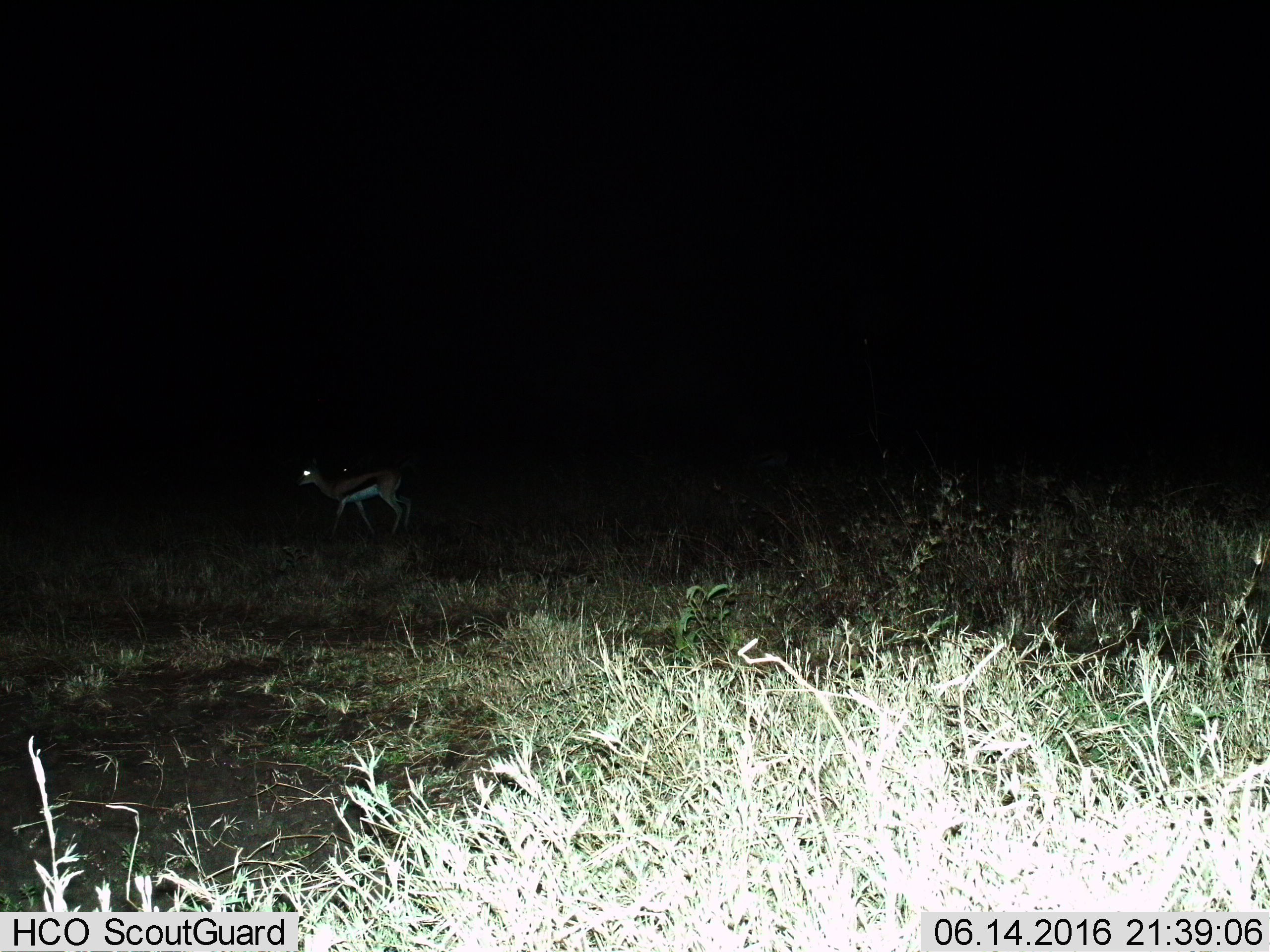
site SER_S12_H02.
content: unidentified animal